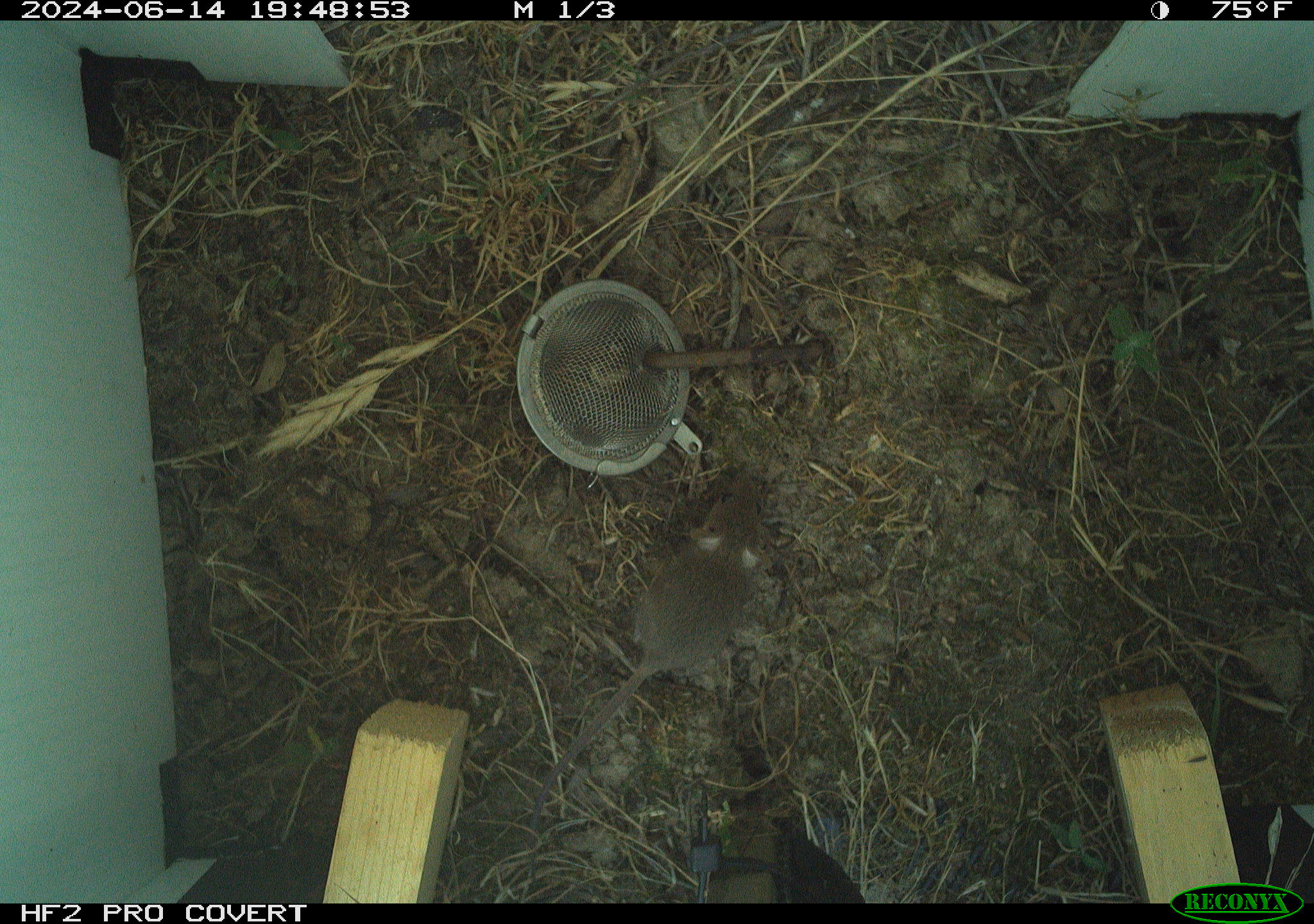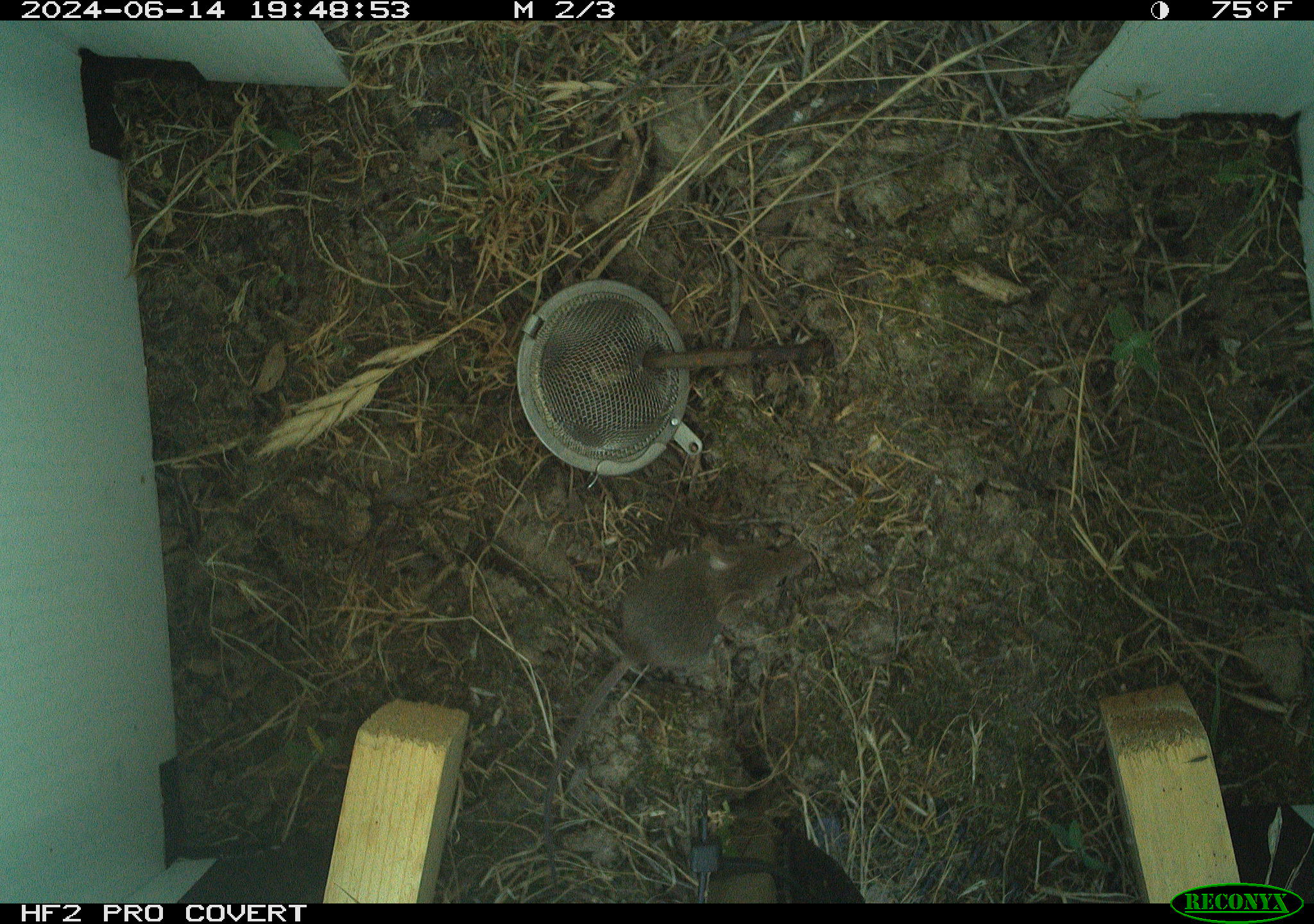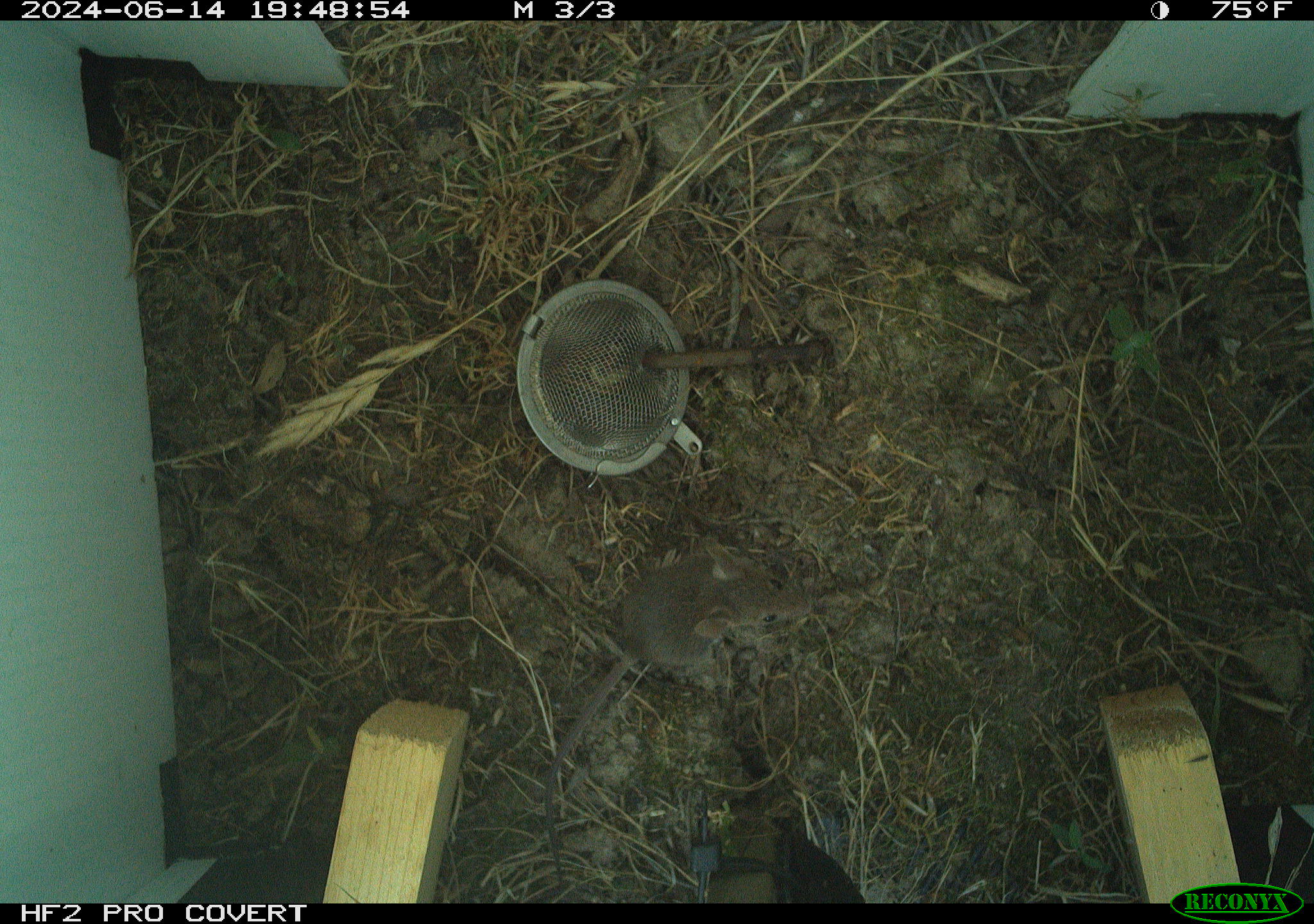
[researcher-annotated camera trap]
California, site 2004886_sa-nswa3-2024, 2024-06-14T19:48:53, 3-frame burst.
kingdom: Animalia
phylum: Chordata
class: Mammalia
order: Rodentia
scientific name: Rodentia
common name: rodent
Rodent (Rodentia).